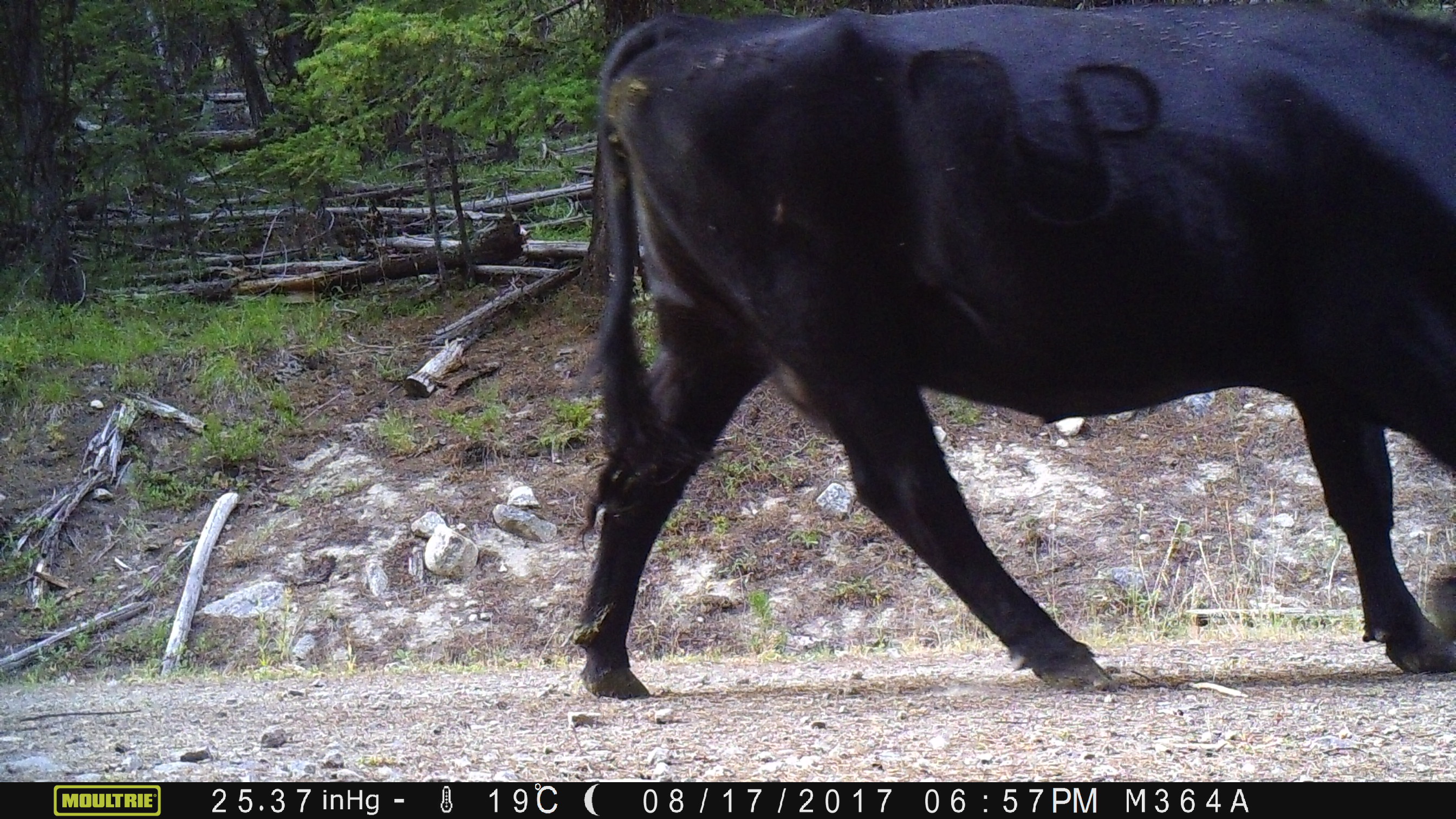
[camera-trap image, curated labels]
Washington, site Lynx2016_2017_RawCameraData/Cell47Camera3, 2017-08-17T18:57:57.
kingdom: Animalia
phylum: Chordata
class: Mammalia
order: Artiodactyla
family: Bovidae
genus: Bos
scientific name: Bos taurus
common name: domestic cattle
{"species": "domestic cattle (Bos taurus)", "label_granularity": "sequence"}